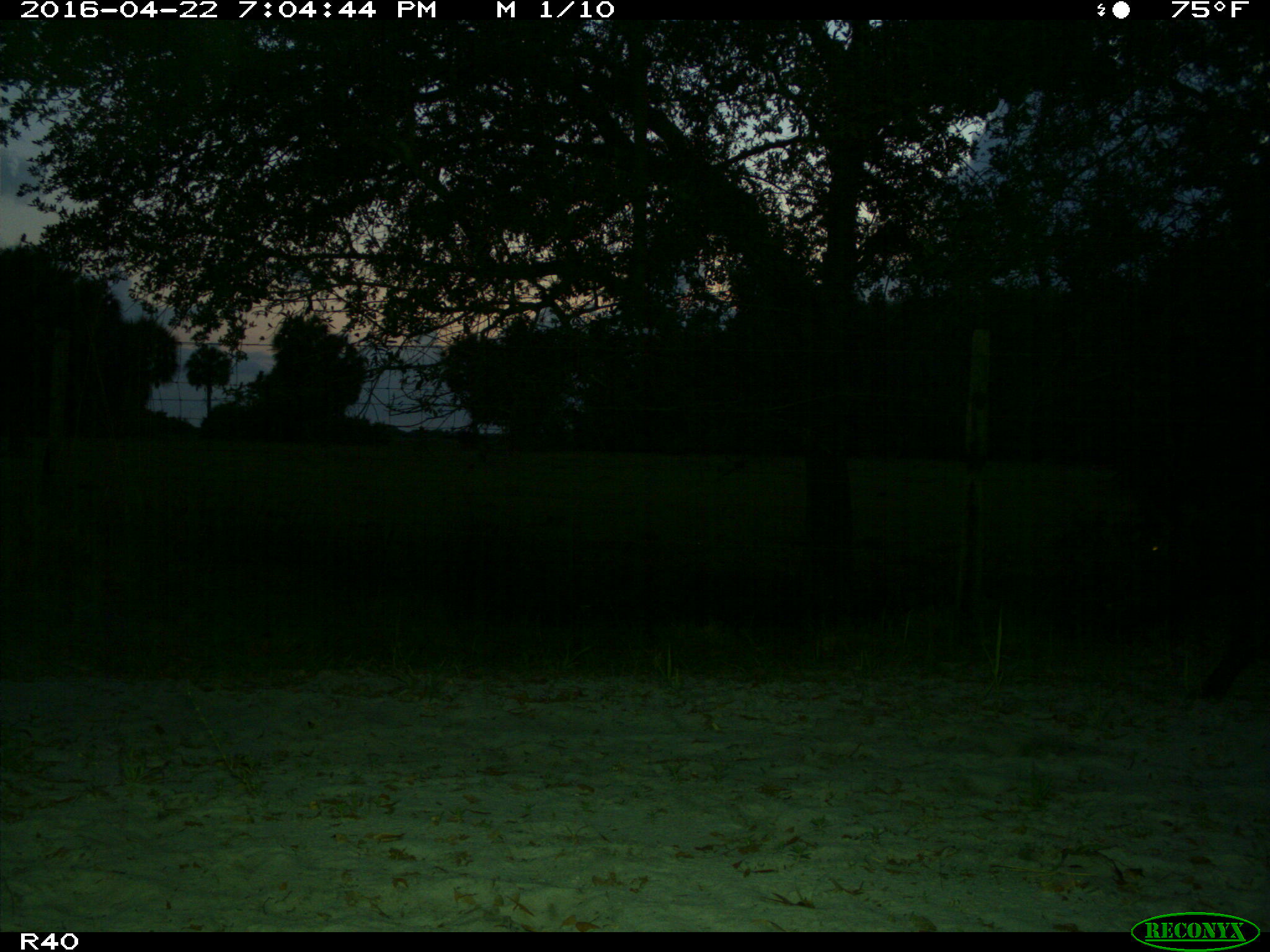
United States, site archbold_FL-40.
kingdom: Animalia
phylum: Chordata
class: Mammalia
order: Artiodactyla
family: Suidae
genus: Sus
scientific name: Sus scrofa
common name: wild boar